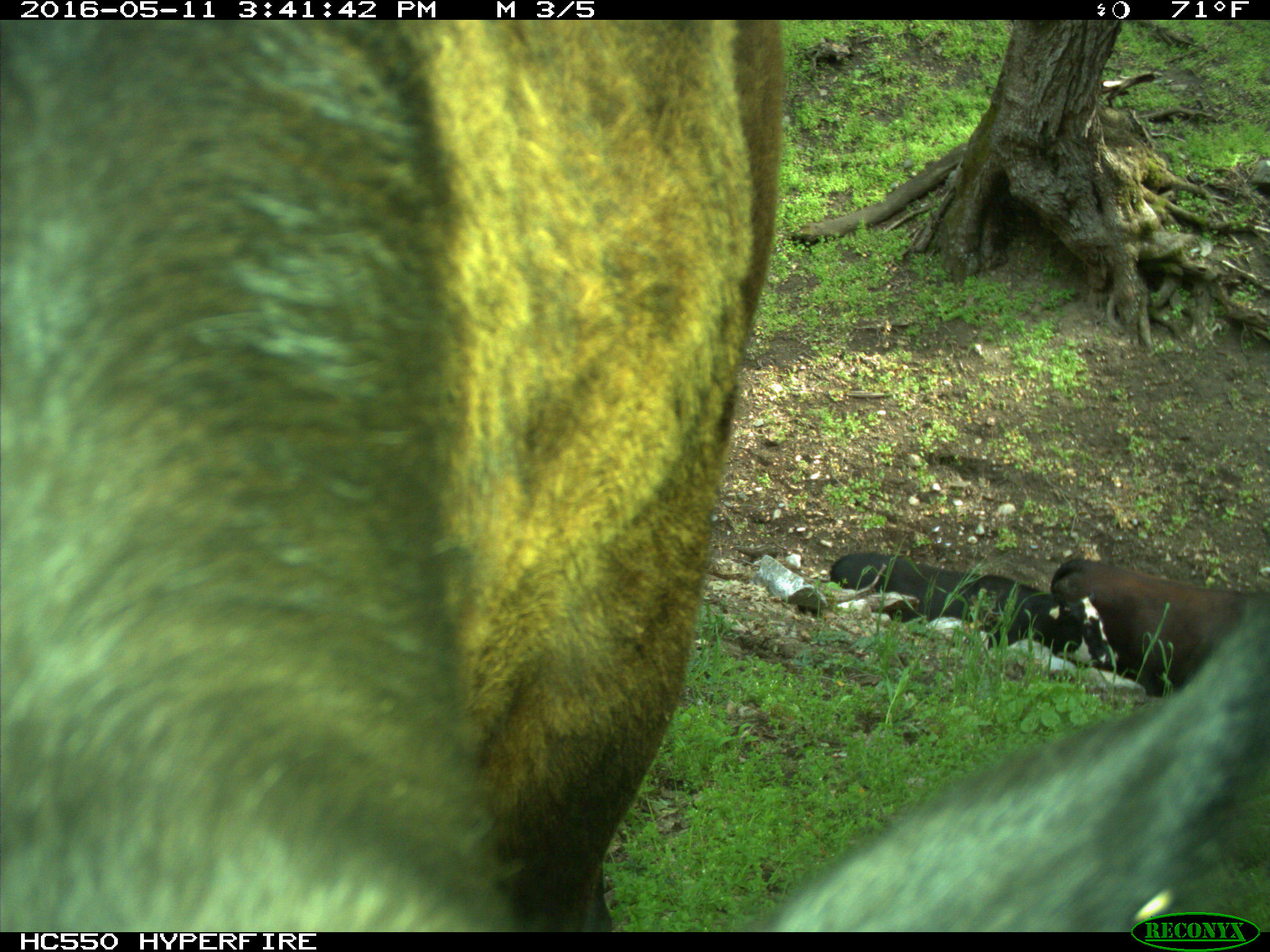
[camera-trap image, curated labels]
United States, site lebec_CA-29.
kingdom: Animalia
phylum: Chordata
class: Mammalia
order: Artiodactyla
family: Bovidae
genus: Bos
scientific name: Bos taurus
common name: domestic cow